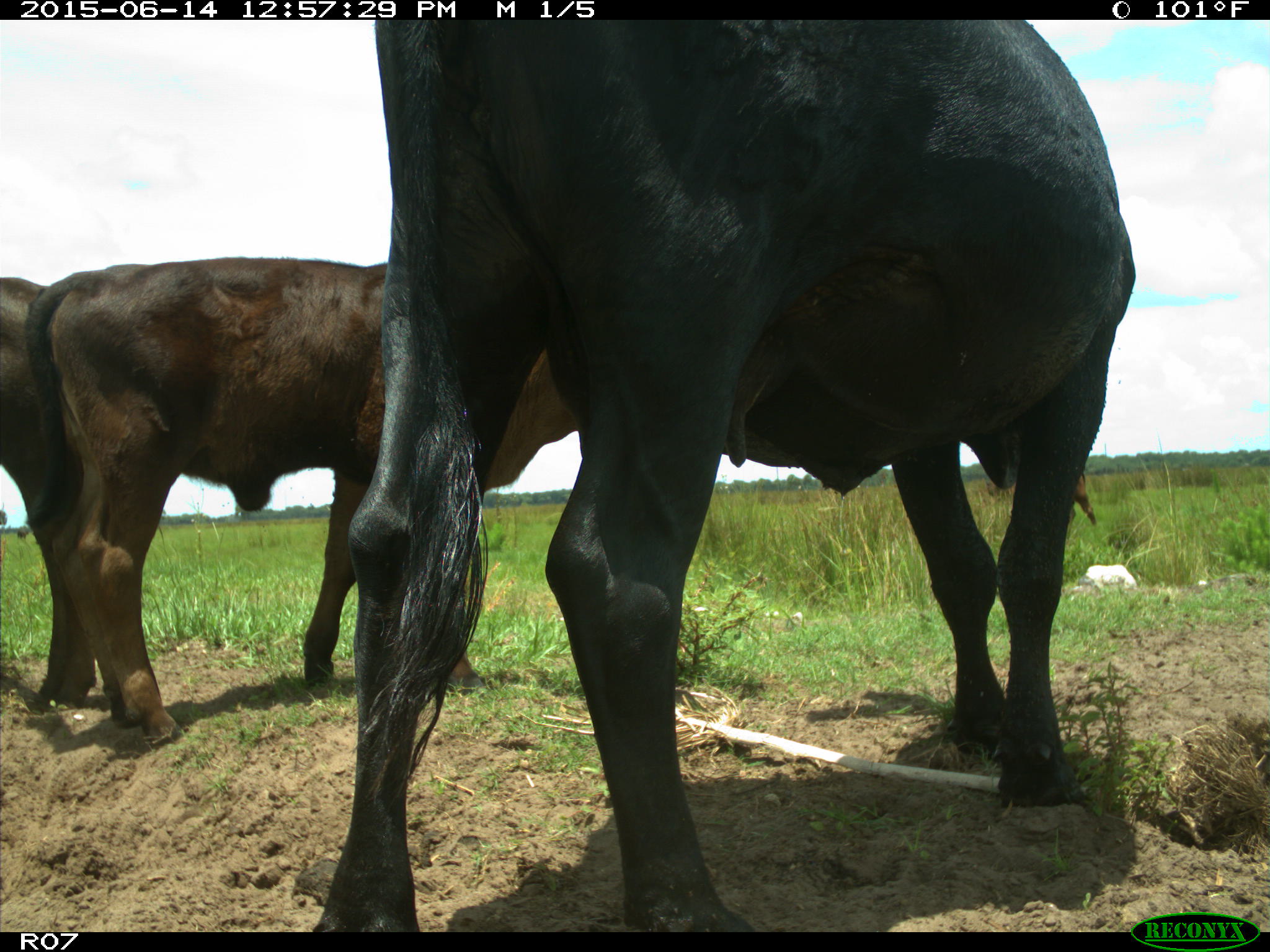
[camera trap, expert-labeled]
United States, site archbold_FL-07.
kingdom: Animalia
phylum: Chordata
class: Mammalia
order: Artiodactyla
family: Bovidae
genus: Bos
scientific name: Bos taurus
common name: domestic cow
Bos taurus (domestic cow).